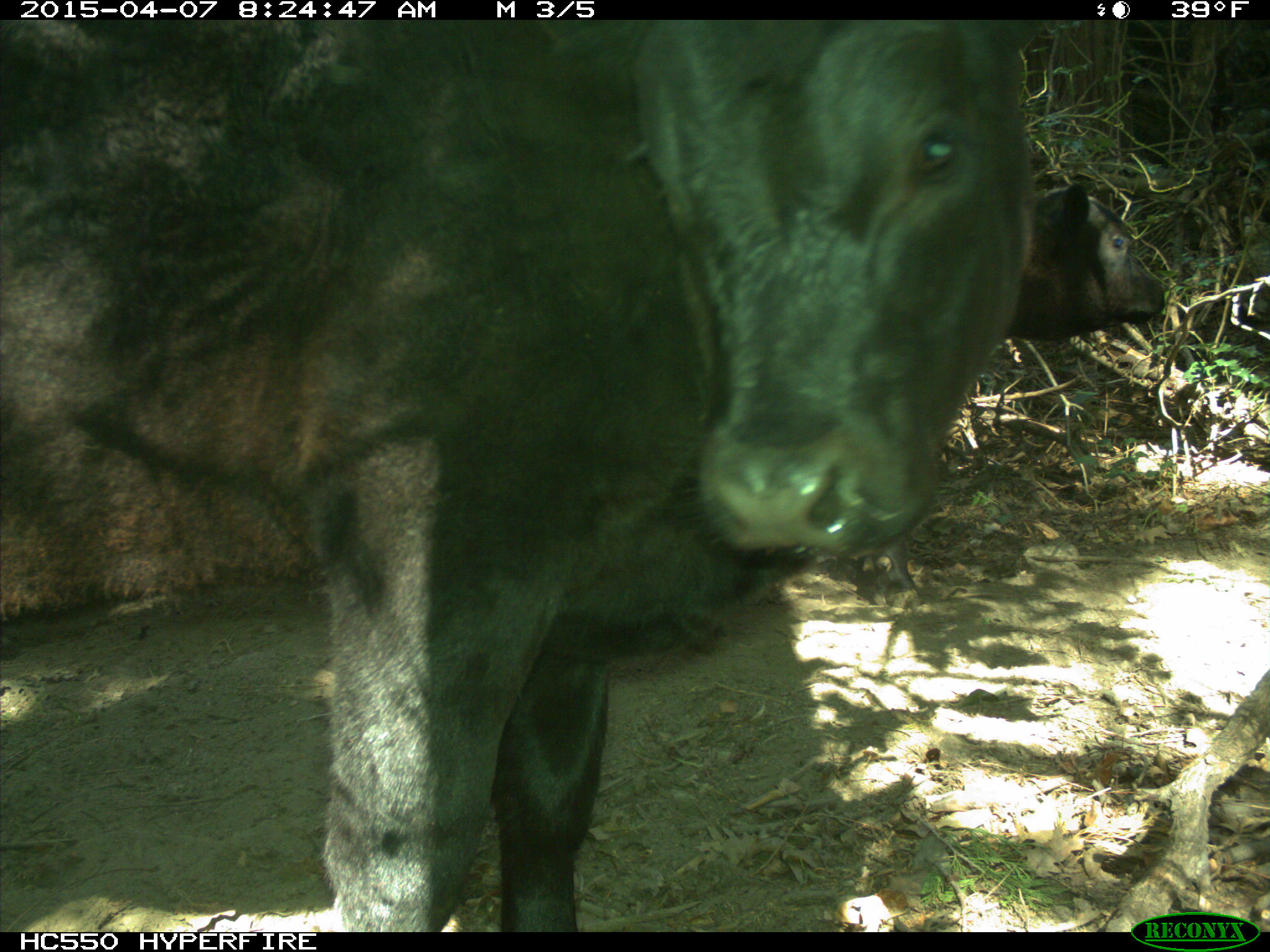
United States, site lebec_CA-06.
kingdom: Animalia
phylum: Chordata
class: Mammalia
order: Artiodactyla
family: Bovidae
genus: Bos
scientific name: Bos taurus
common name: domestic cow